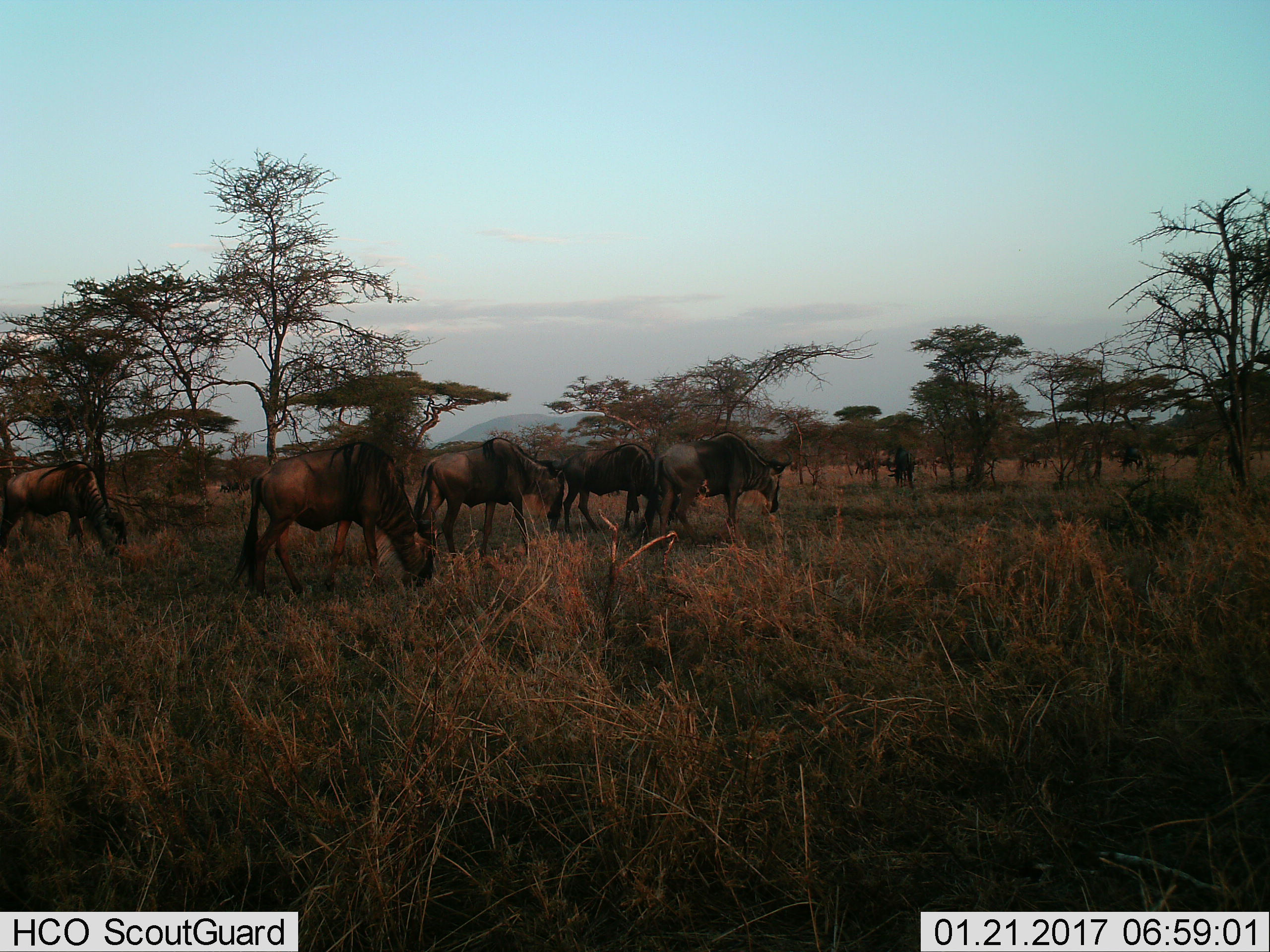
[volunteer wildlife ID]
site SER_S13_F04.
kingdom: Animalia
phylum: Chordata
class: Mammalia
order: Artiodactyla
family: Bovidae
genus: Connochaetes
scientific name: Connochaetes taurinus taurinus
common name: blue wildebeest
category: wildebeestblue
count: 7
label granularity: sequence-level